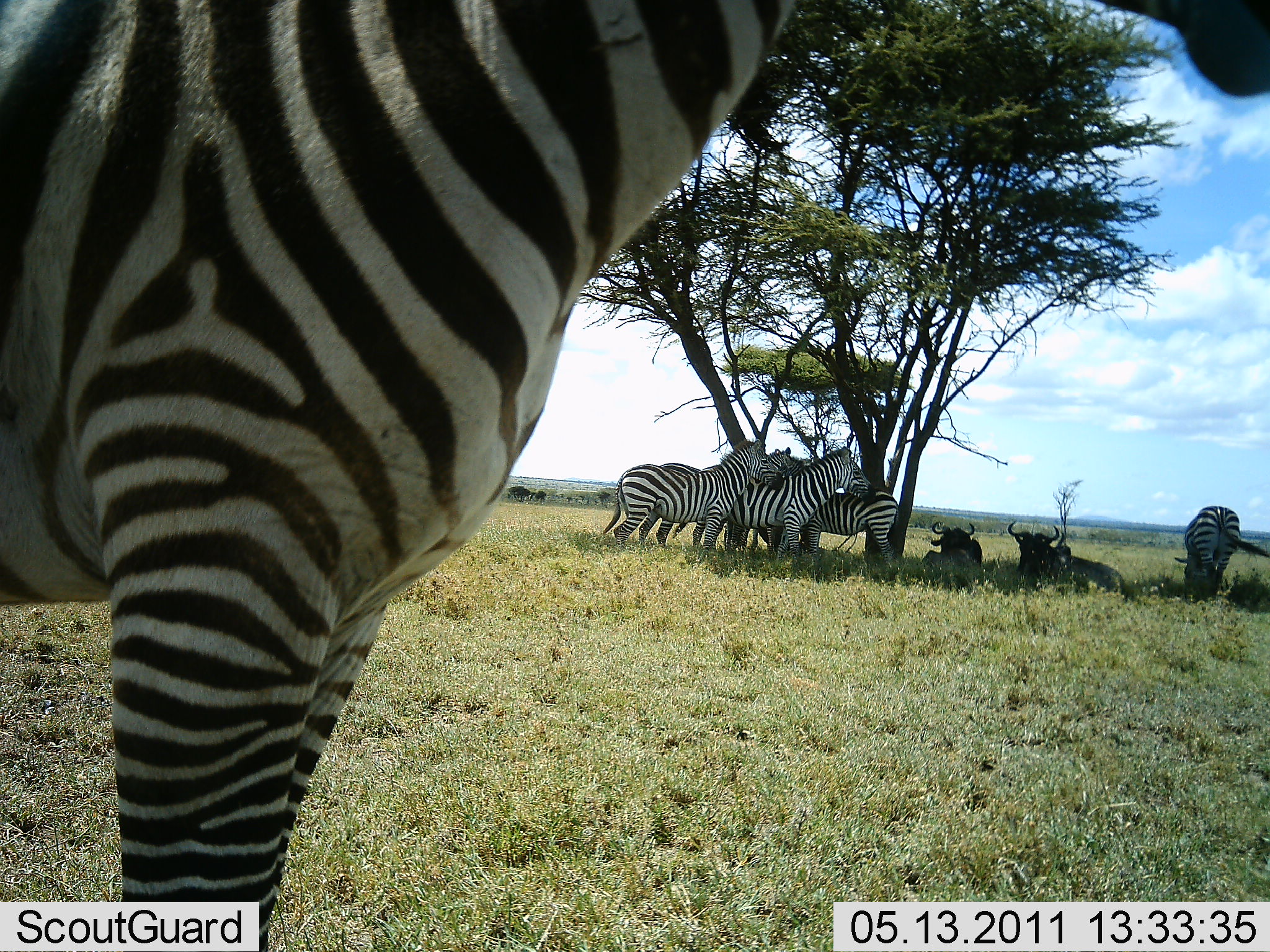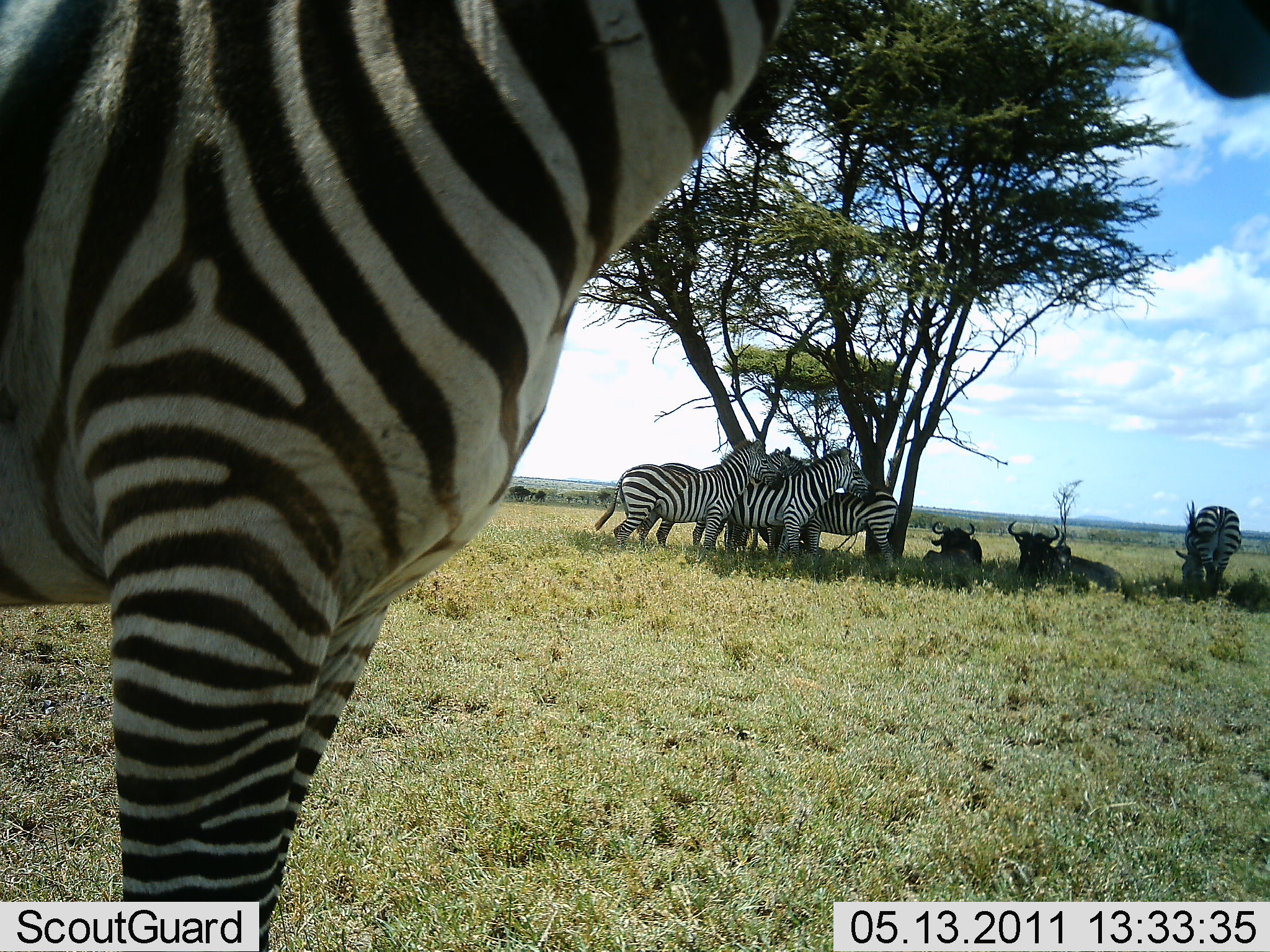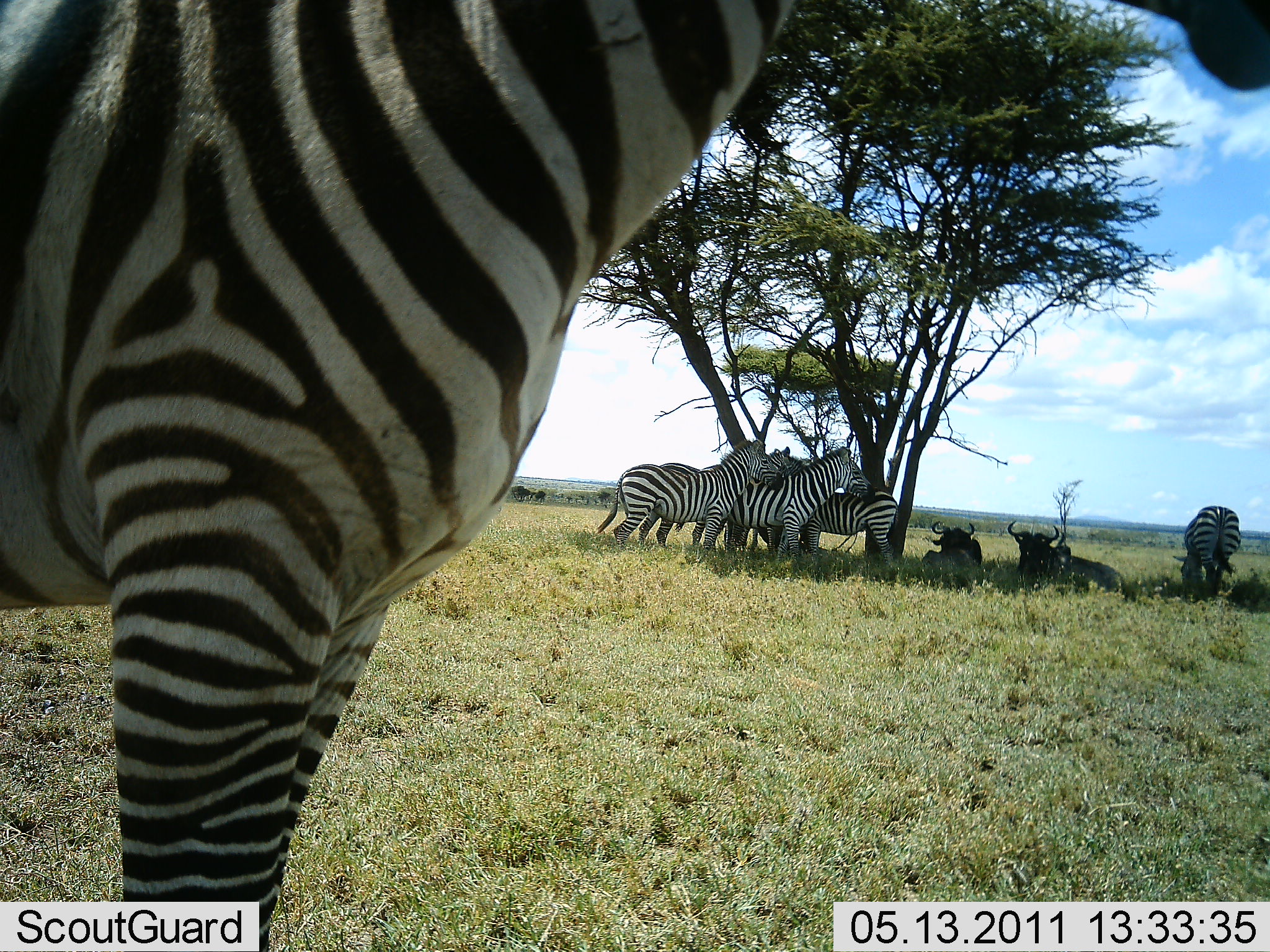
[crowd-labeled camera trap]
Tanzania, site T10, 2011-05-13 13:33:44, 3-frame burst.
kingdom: Animalia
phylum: Chordata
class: Mammalia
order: Artiodactyla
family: Bovidae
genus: Connochaetes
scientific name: Connochaetes taurinus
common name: blue wildebeest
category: wildebeest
Wildebeest (blue wildebeest) (Connochaetes taurinus), count 2. Behavior (volunteer vote fractions): standing 0%, resting 100%, moving 0%, interacting 0%. Young present (vote fraction): 0%. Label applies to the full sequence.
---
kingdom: Animalia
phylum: Chordata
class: Mammalia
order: Perissodactyla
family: Equidae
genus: Equus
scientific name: Equus quagga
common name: plains zebra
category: zebra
Zebra (plains zebra) (Equus quagga), count 6. Behavior (volunteer vote fractions): standing 86%, resting 50%, moving 7%, interacting 7%. Young present (vote fraction): 0%. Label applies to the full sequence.